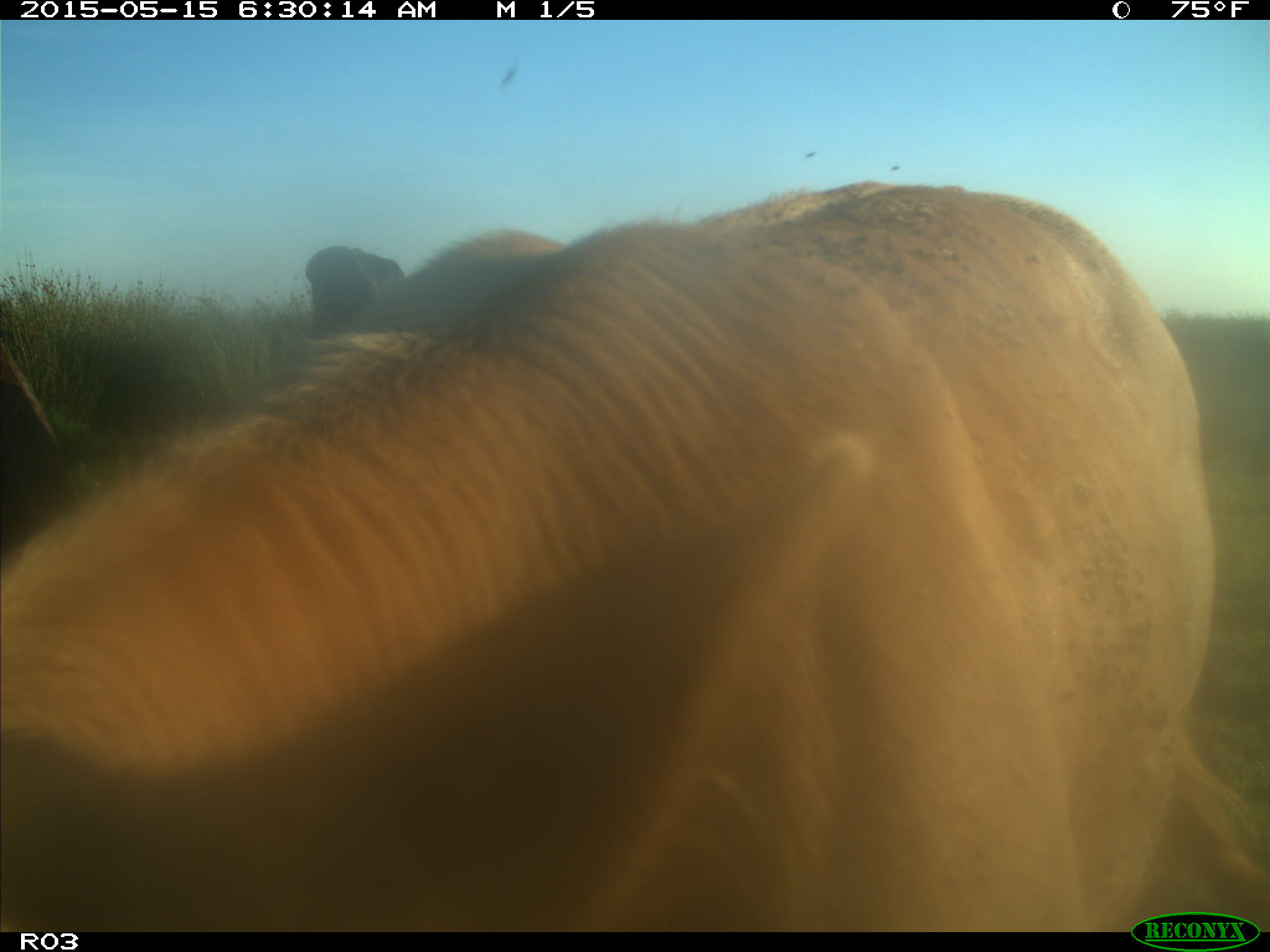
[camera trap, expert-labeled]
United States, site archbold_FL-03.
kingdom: Animalia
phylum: Chordata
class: Mammalia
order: Artiodactyla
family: Bovidae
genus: Bos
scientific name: Bos taurus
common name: domestic cow